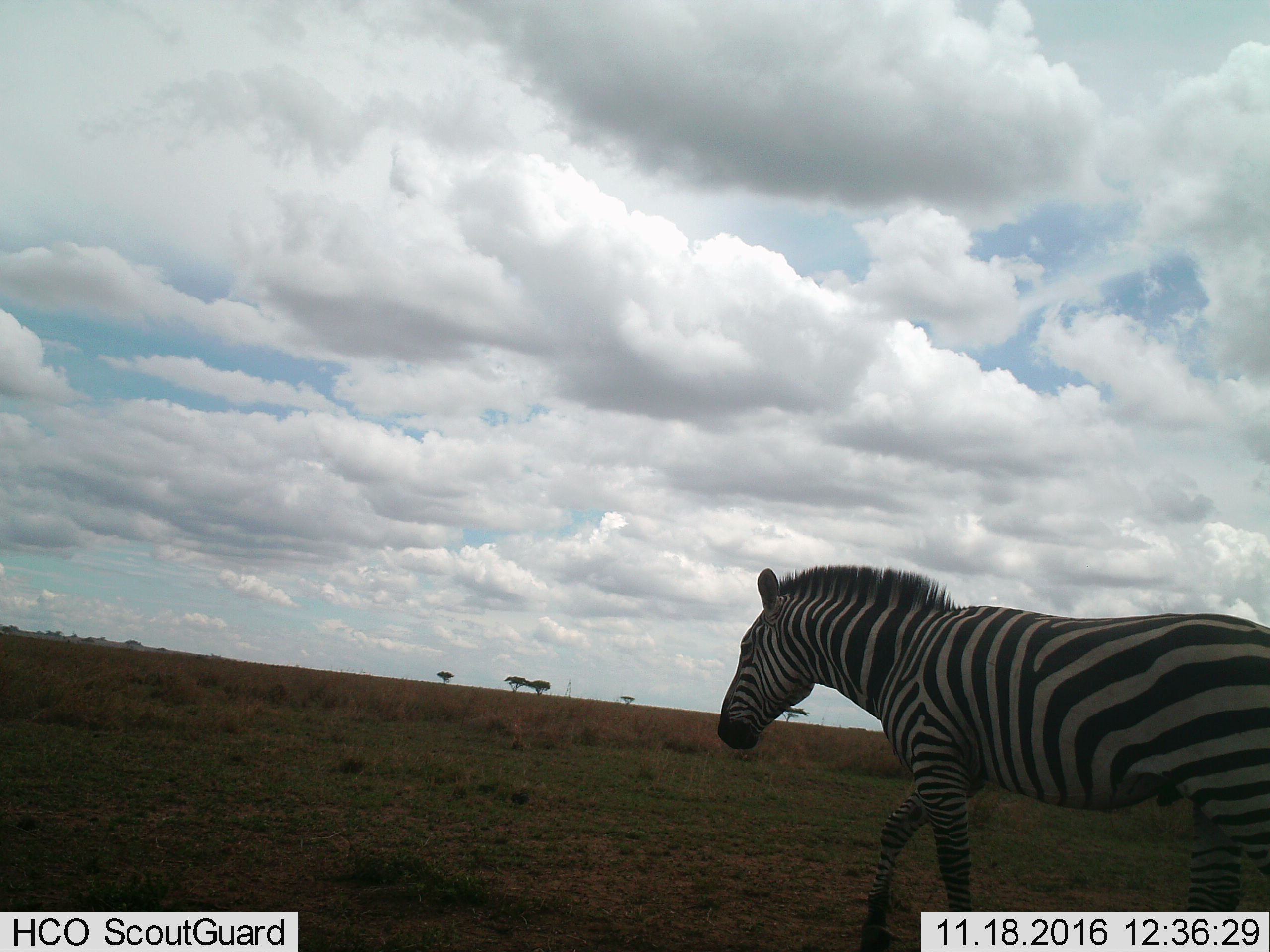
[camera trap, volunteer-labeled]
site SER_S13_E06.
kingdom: Animalia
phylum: Chordata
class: Mammalia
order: Perissodactyla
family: Equidae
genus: Equus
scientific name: Equus quagga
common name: plains zebra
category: zebraplains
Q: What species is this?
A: Zebraplains (plains zebra) (Equus quagga).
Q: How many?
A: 1.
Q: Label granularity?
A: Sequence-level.